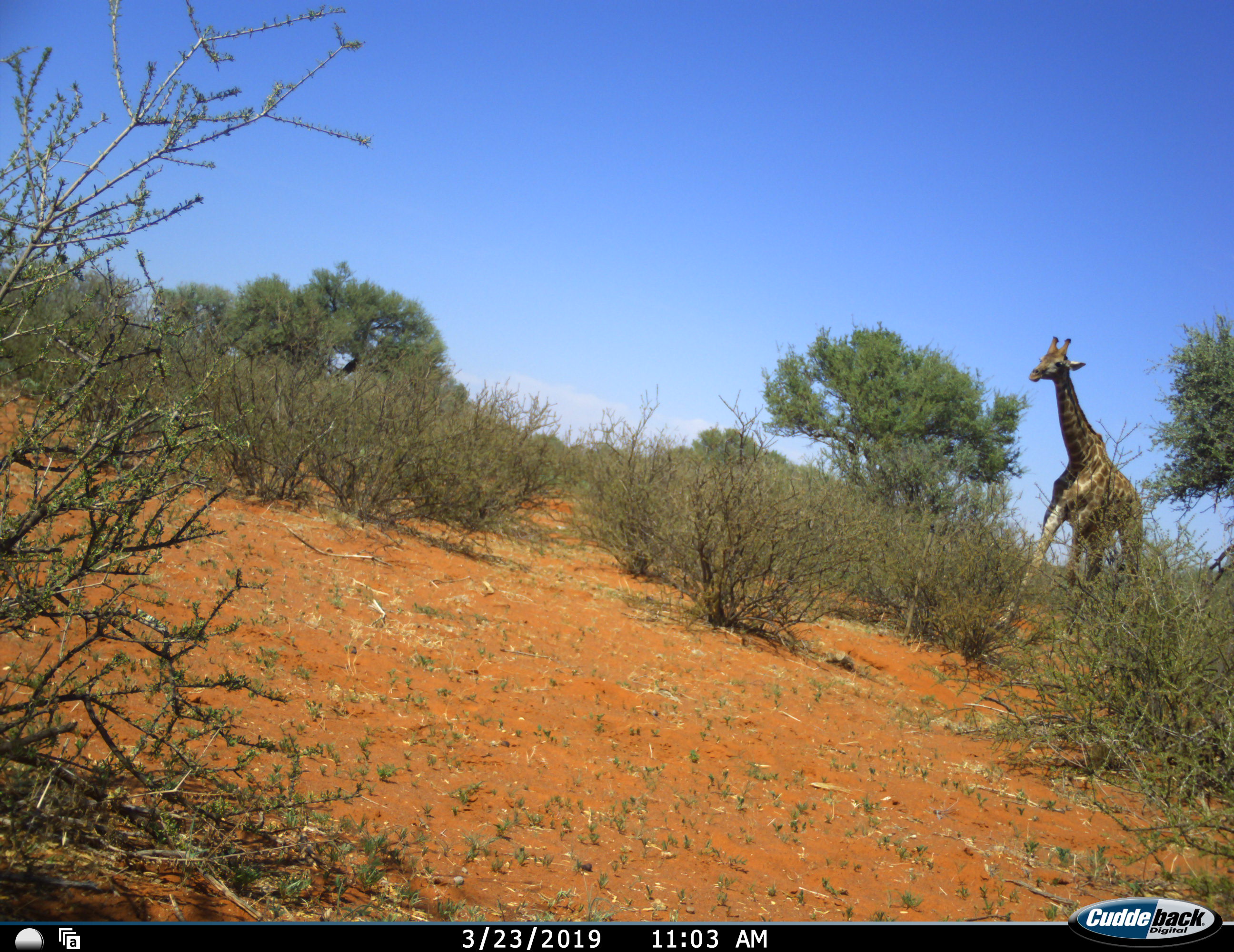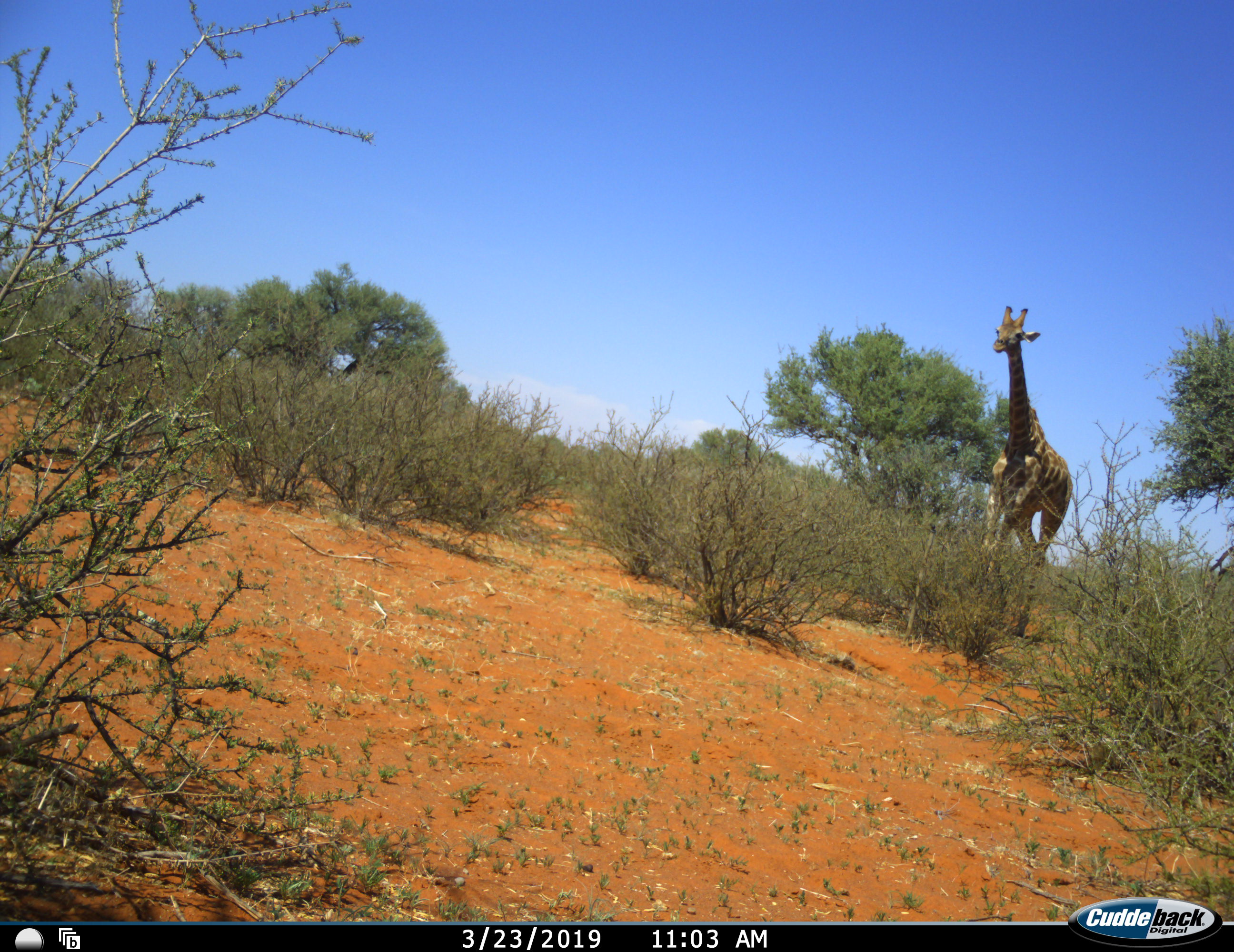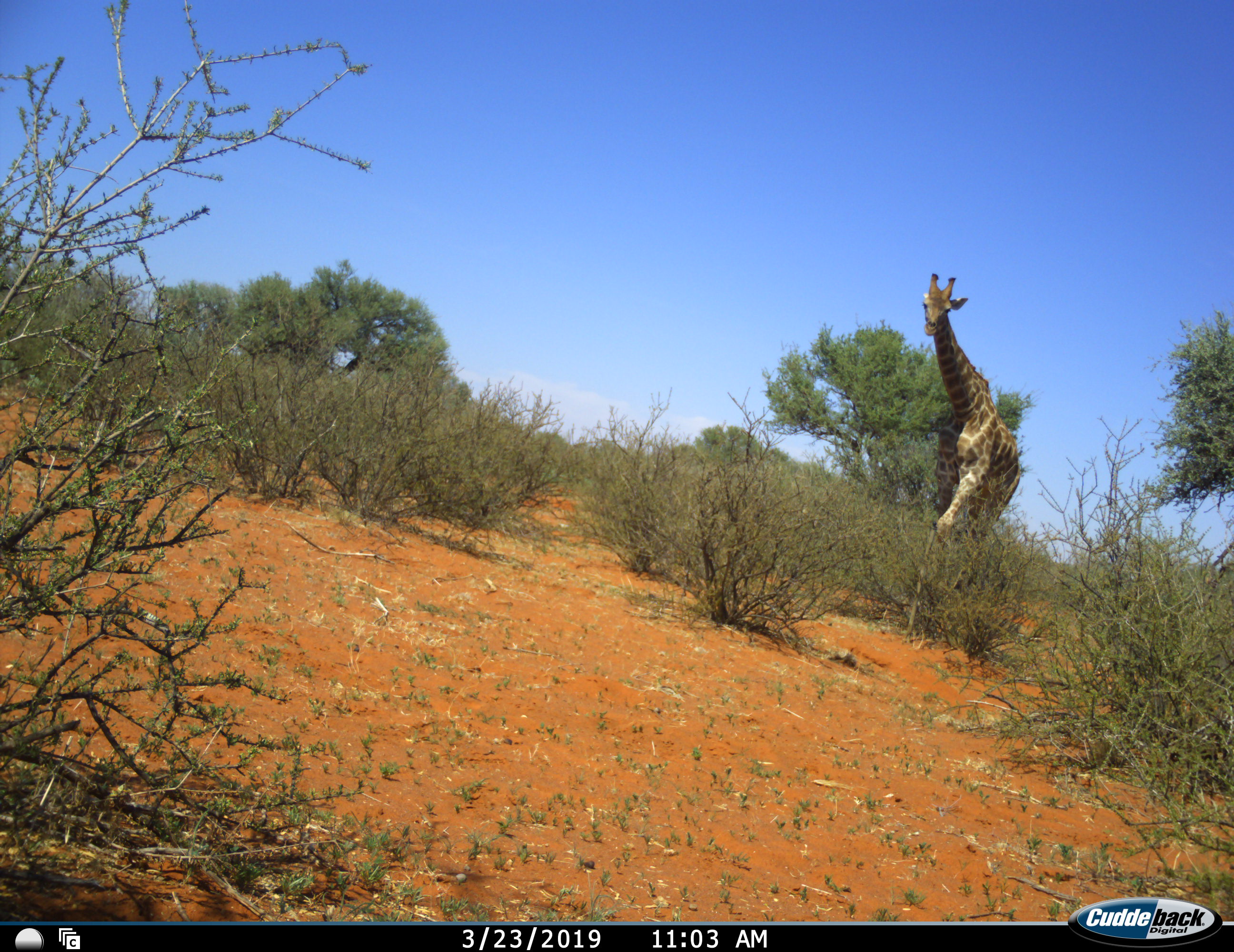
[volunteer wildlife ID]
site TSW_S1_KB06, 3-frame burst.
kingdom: Animalia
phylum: Chordata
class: Mammalia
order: Artiodactyla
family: Giraffidae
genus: Giraffa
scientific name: Giraffa camelopardalis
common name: giraffe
Giraffe (Giraffa camelopardalis), count 1. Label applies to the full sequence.